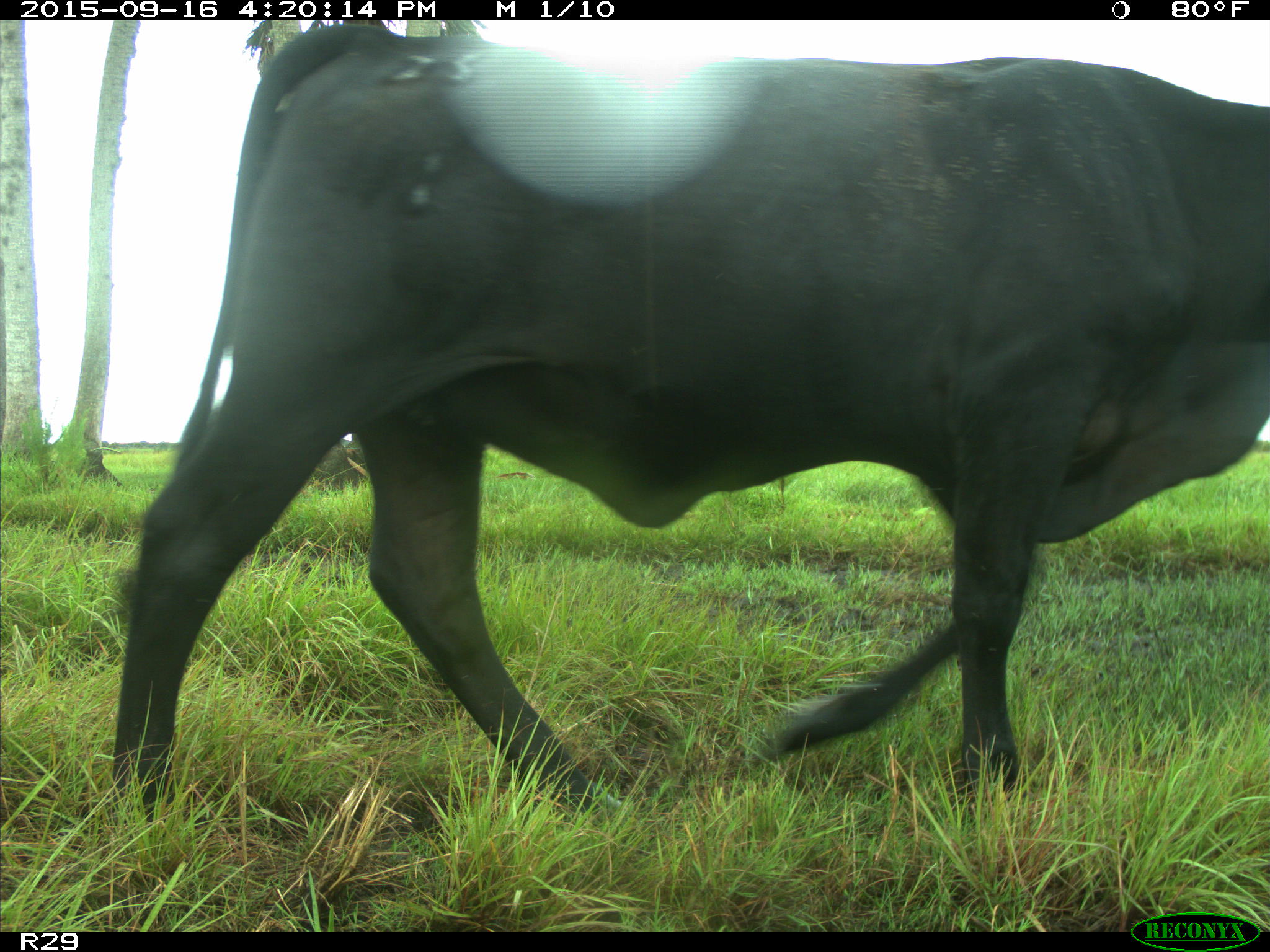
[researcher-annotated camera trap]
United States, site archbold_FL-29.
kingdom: Animalia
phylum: Chordata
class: Mammalia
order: Artiodactyla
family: Bovidae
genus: Bos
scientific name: Bos taurus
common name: domestic cow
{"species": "Bos taurus (domestic cow)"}